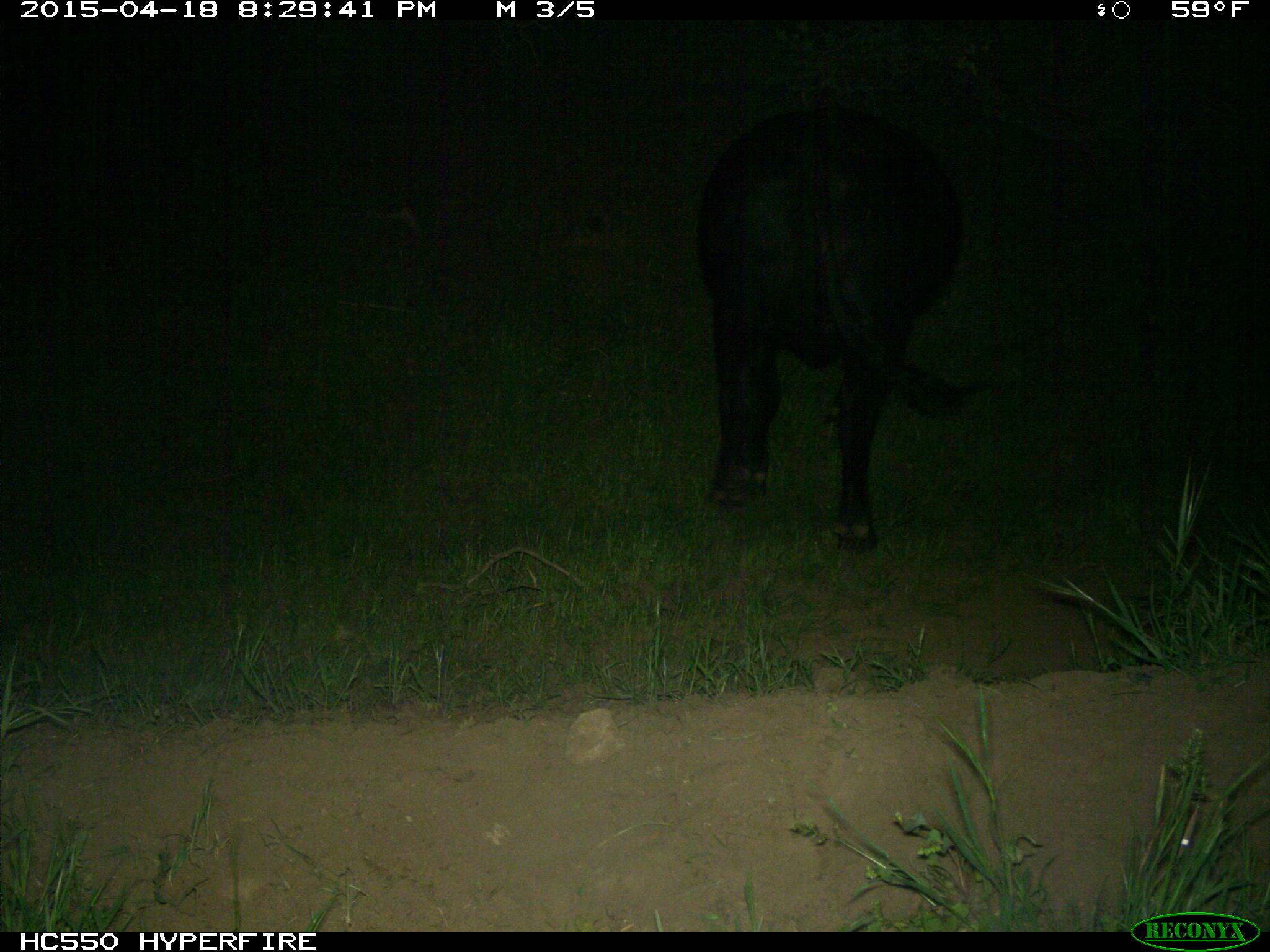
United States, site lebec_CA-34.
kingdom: Animalia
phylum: Chordata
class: Mammalia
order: Artiodactyla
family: Bovidae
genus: Bos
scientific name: Bos taurus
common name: domestic cow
Bos taurus (domestic cow).